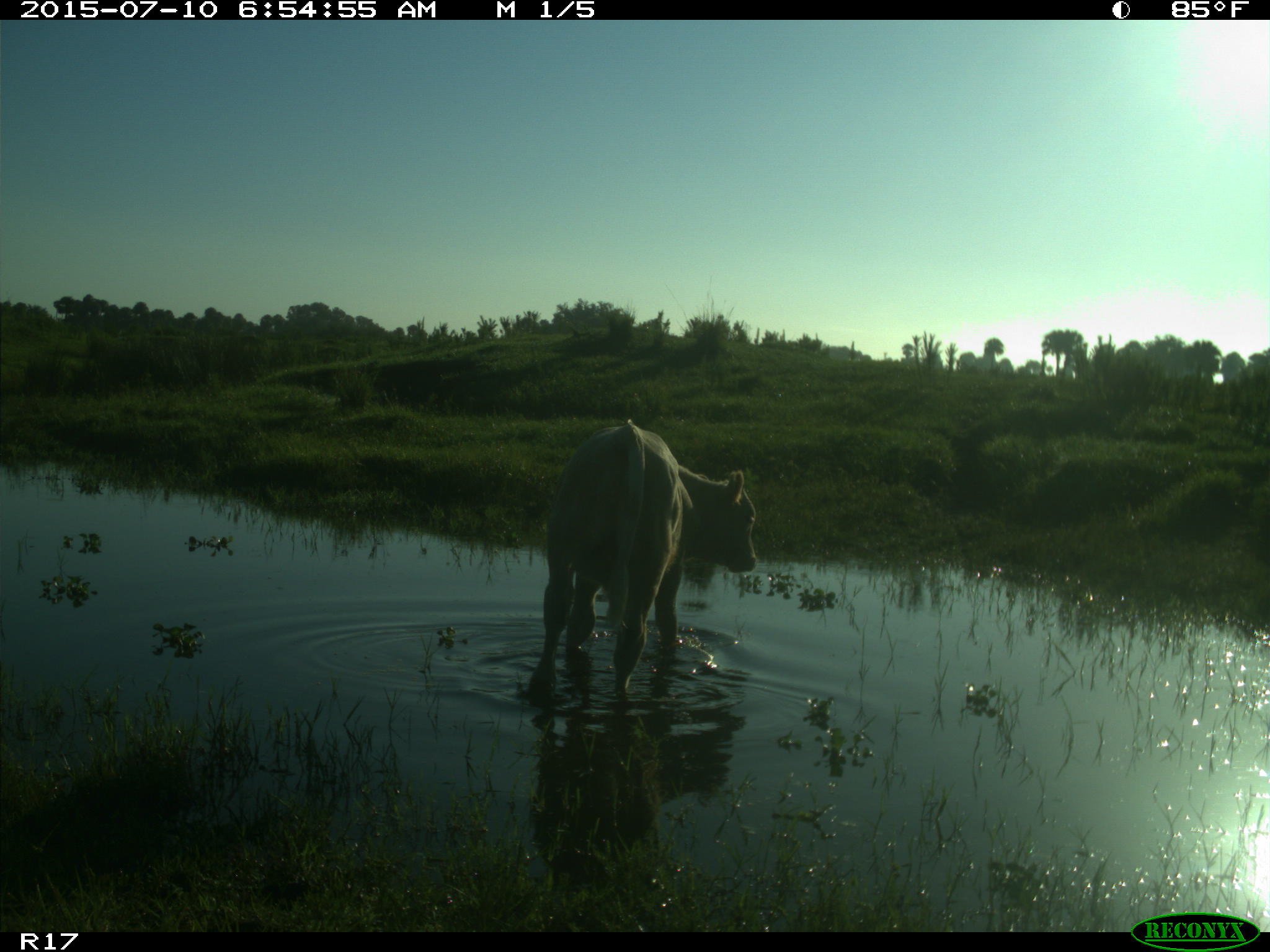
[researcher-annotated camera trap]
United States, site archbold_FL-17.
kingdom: Animalia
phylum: Chordata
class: Mammalia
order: Artiodactyla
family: Bovidae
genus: Bos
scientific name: Bos taurus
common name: domestic cow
Bos taurus (domestic cow).